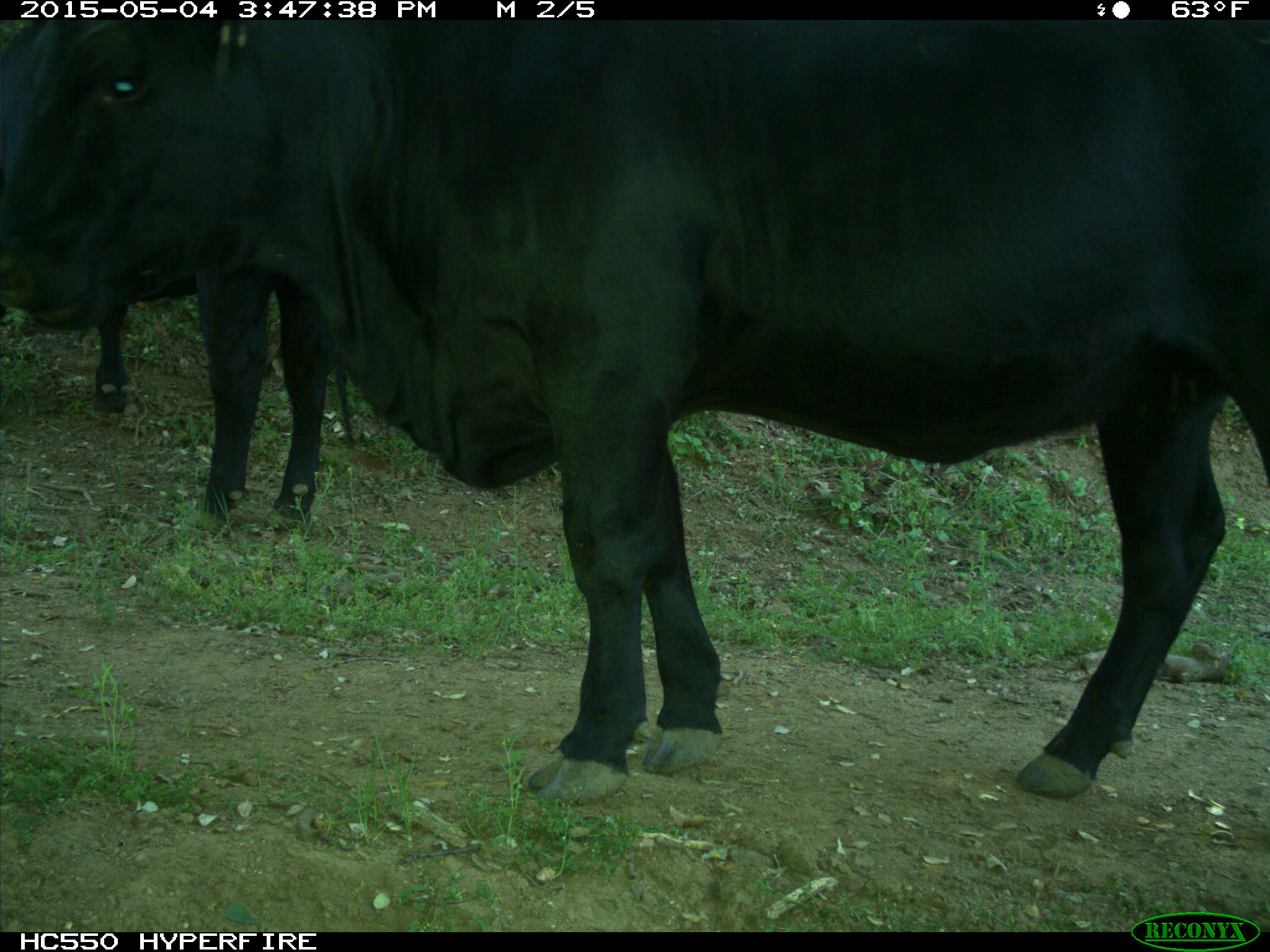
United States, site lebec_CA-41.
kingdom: Animalia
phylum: Chordata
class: Mammalia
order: Artiodactyla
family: Bovidae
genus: Bos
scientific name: Bos taurus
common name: domestic cow